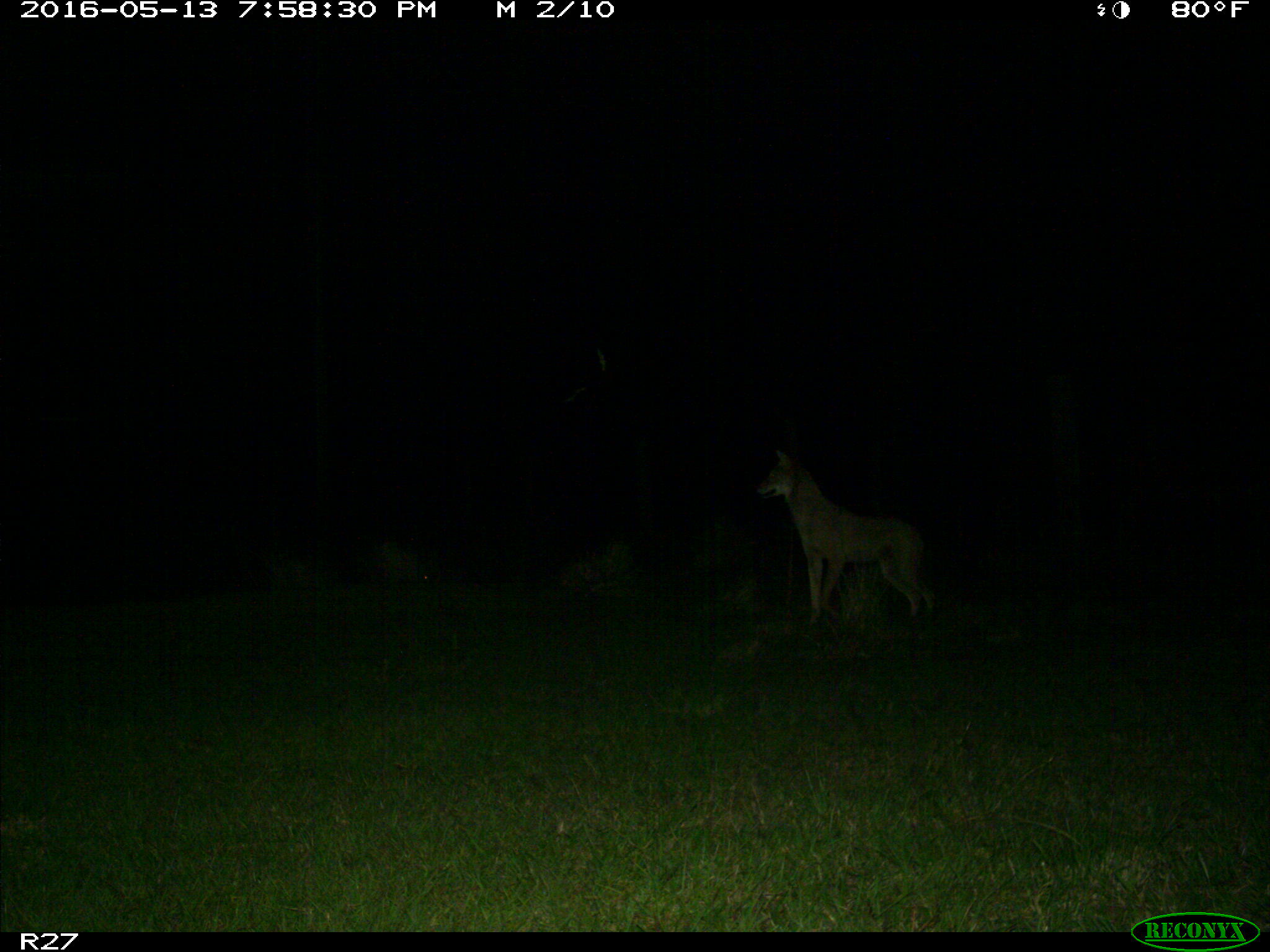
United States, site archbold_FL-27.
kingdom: Animalia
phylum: Chordata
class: Mammalia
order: Carnivora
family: Canidae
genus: Canis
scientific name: Canis latrans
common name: coyote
Canis latrans (coyote).